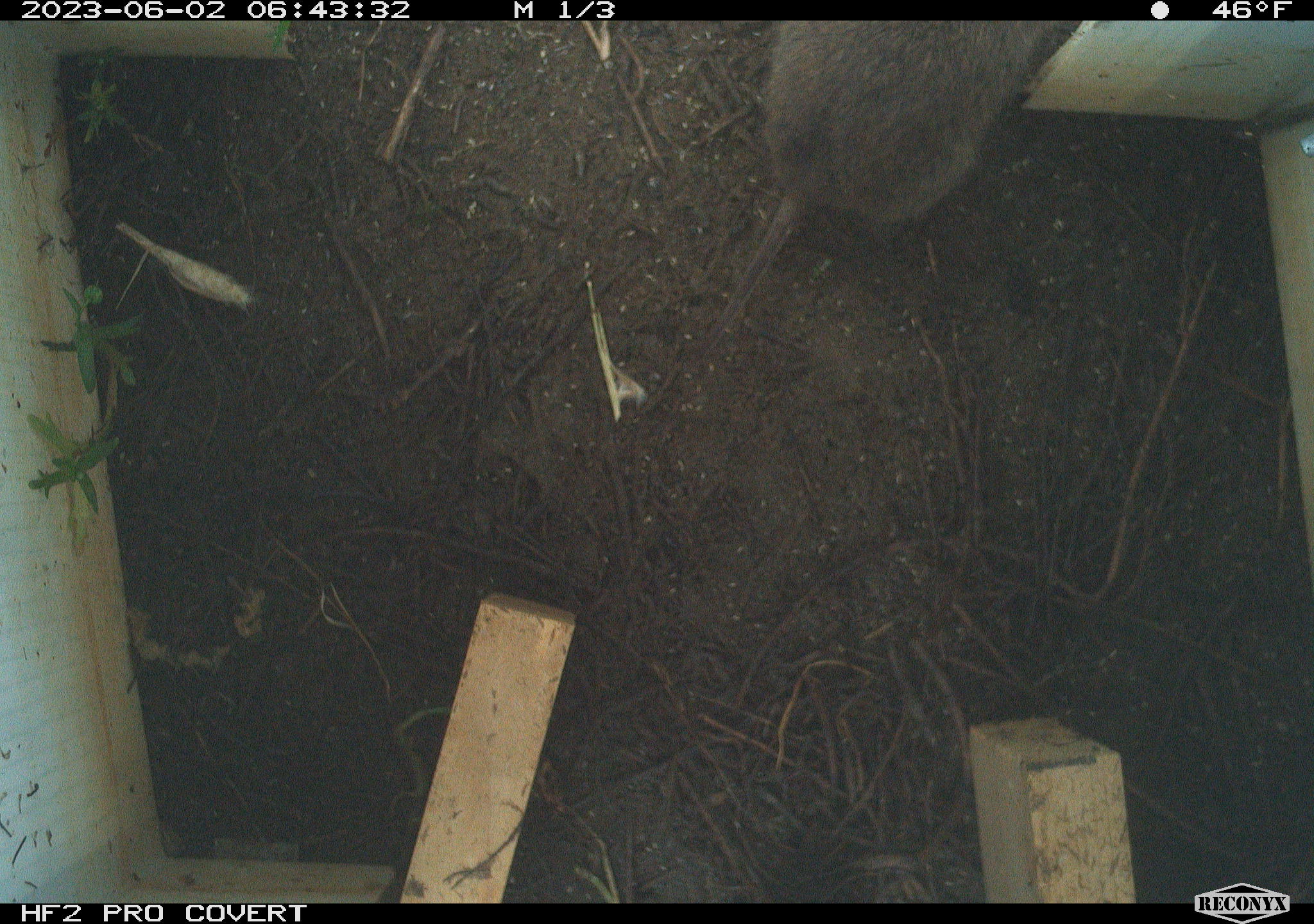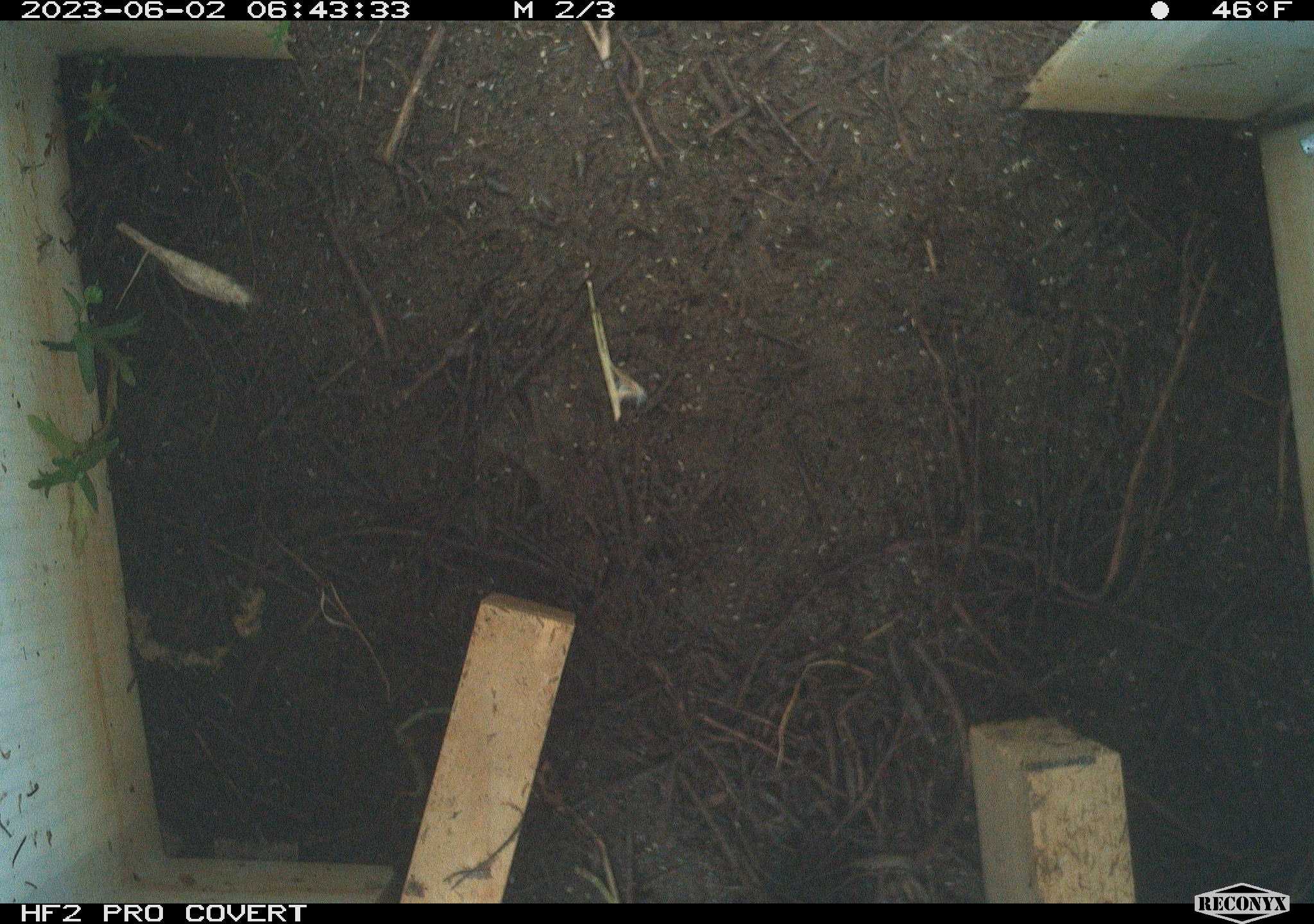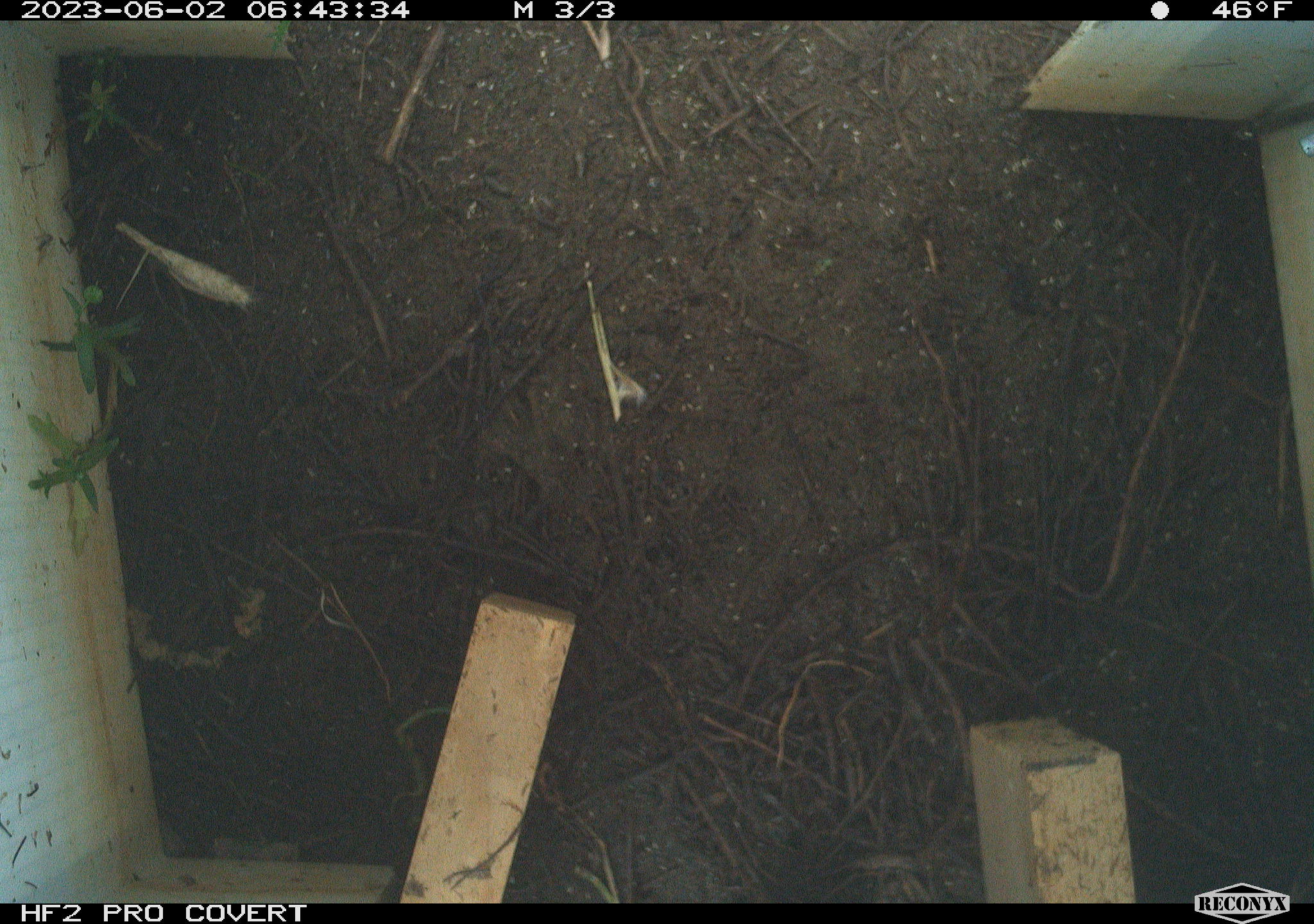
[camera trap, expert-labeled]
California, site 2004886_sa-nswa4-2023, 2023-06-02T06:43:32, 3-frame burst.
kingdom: Animalia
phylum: Chordata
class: Mammalia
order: Rodentia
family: Cricetidae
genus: Microtus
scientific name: Microtus californicus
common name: california vole